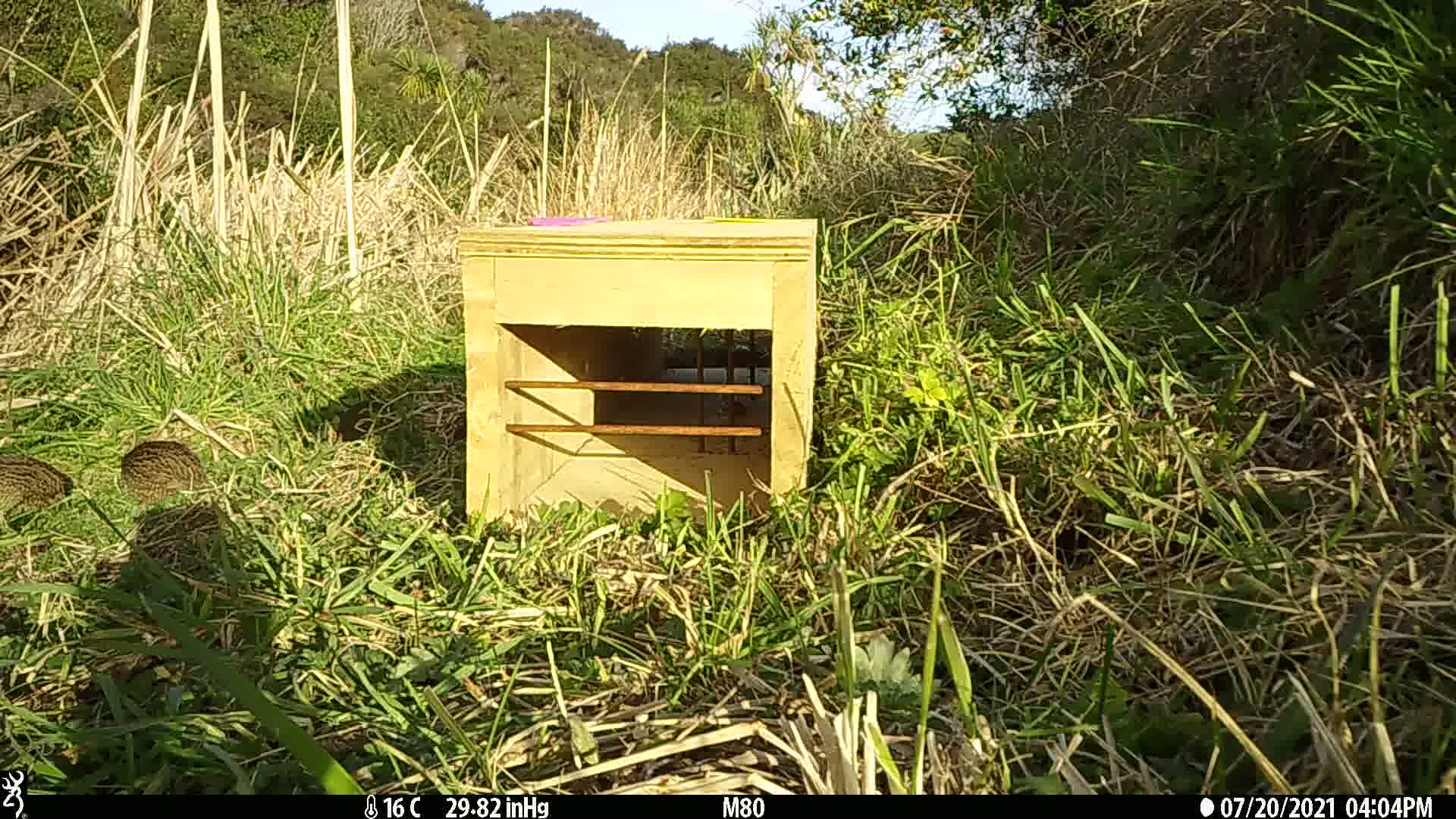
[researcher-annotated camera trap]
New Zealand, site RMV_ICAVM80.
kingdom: Animalia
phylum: Chordata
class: Aves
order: Galliformes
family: Phasianidae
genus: Synoicus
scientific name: Synoicus ypsilophorus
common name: brown quail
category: quail brown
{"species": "quail brown (brown quail) (Synoicus ypsilophorus)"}